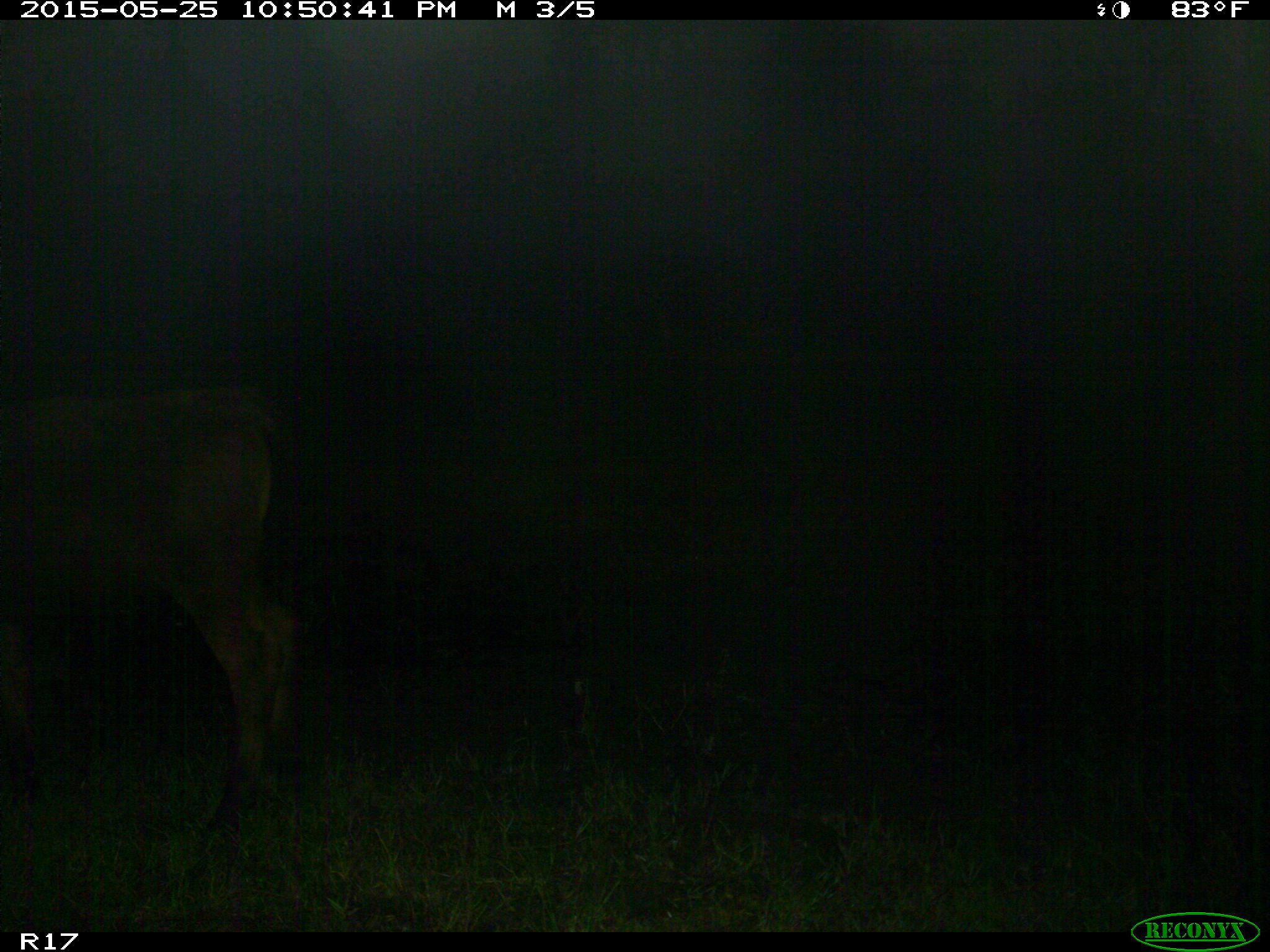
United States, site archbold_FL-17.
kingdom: Animalia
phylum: Chordata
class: Mammalia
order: Artiodactyla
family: Bovidae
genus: Bos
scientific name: Bos taurus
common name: domestic cow